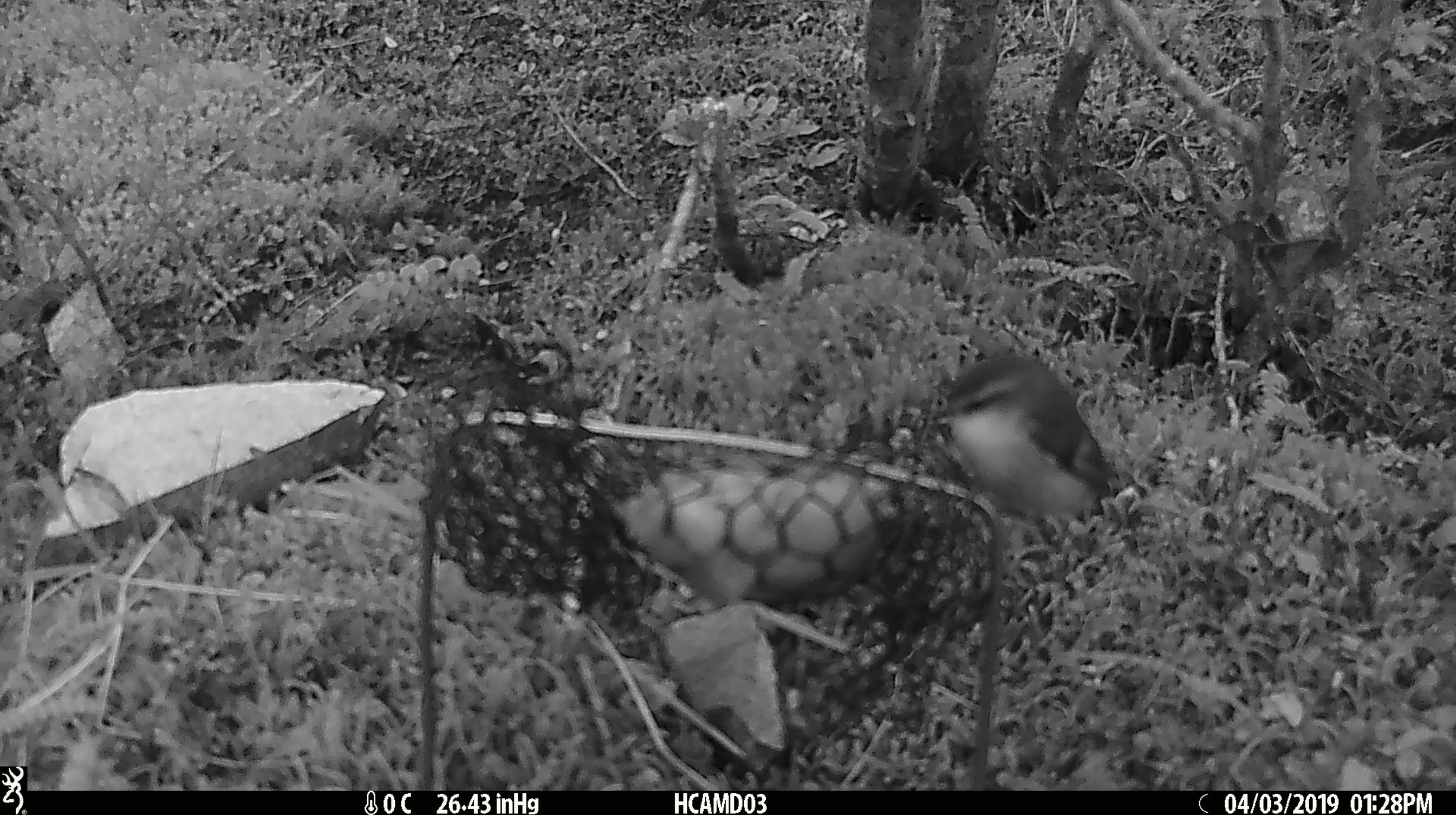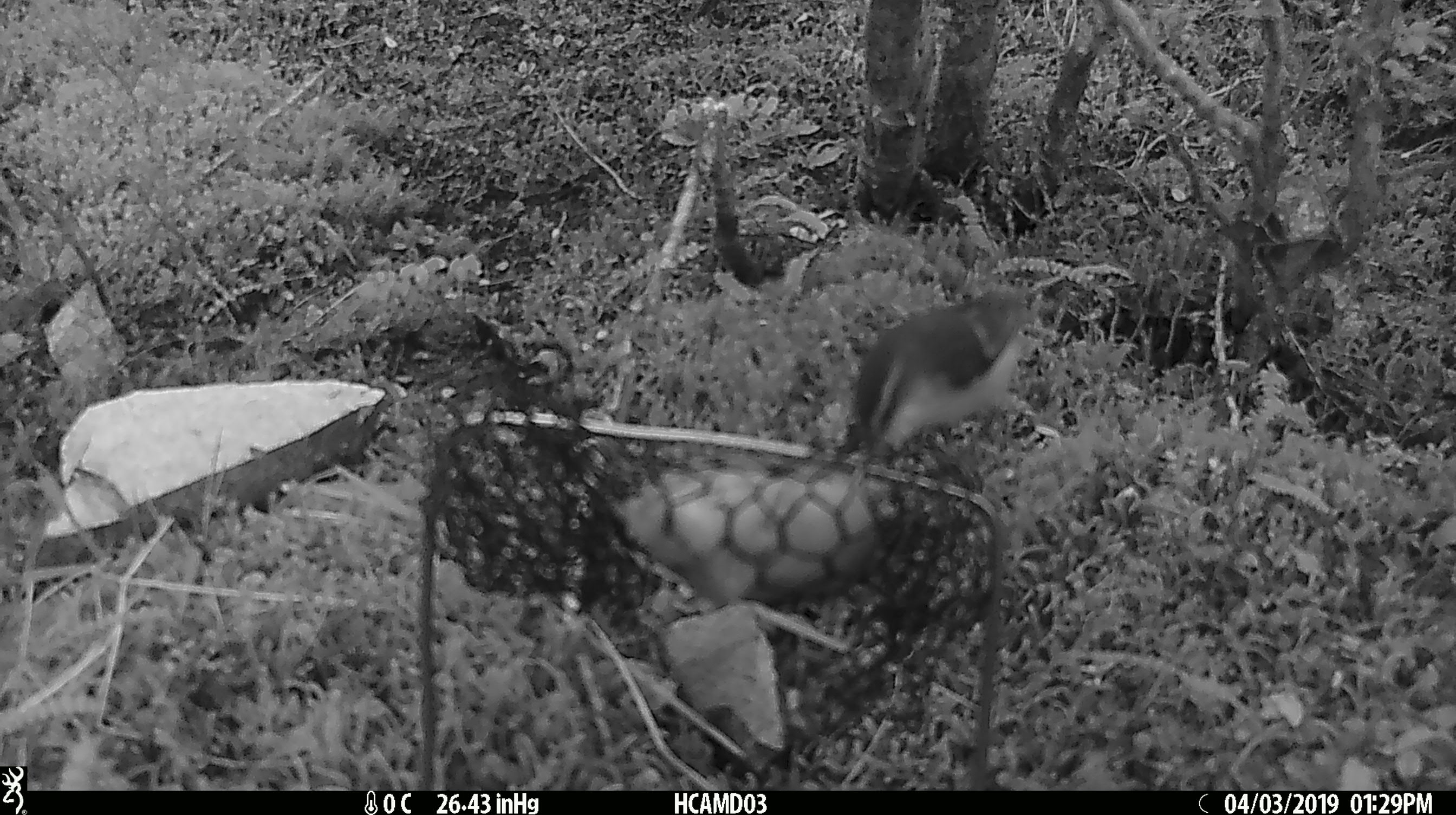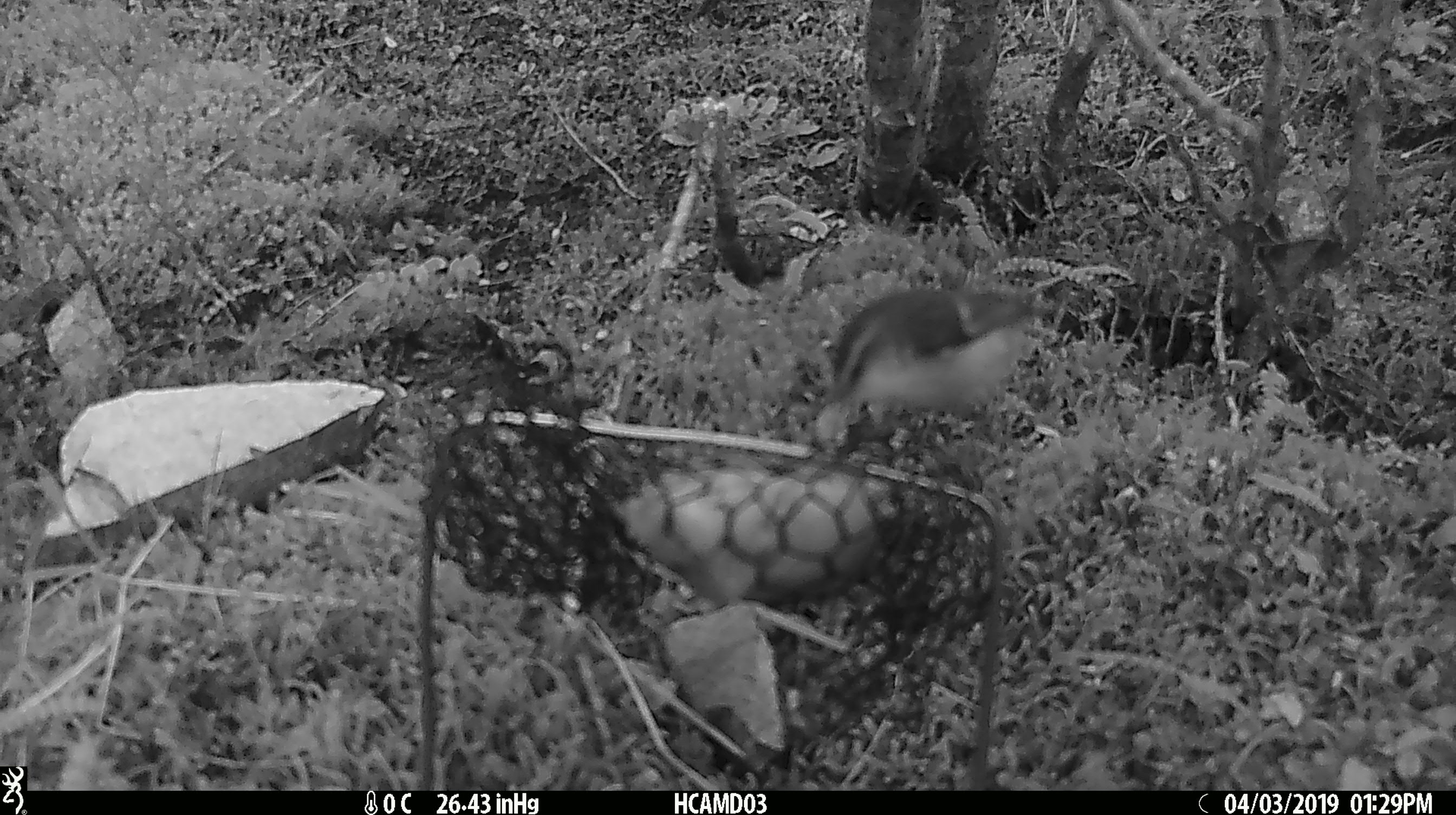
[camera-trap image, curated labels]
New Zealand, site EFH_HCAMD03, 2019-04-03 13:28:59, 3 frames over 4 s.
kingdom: Animalia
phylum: Chordata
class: Aves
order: Passeriformes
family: Acanthisittidae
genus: Acanthisitta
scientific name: Acanthisitta chloris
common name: rifleman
Rifleman (Acanthisitta chloris).